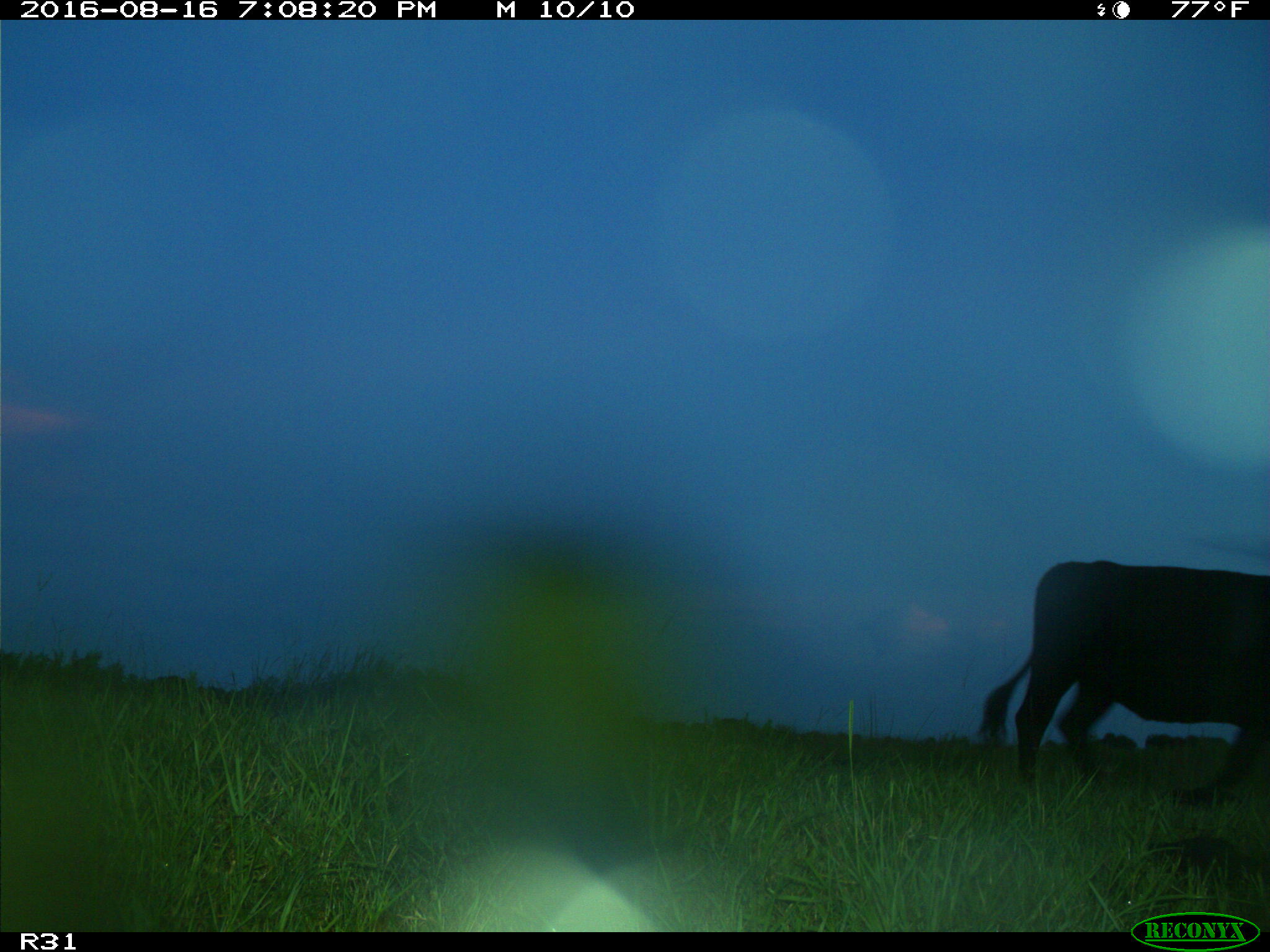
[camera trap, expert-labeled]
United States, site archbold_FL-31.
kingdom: Animalia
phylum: Chordata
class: Mammalia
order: Artiodactyla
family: Bovidae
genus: Bos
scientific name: Bos taurus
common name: domestic cow